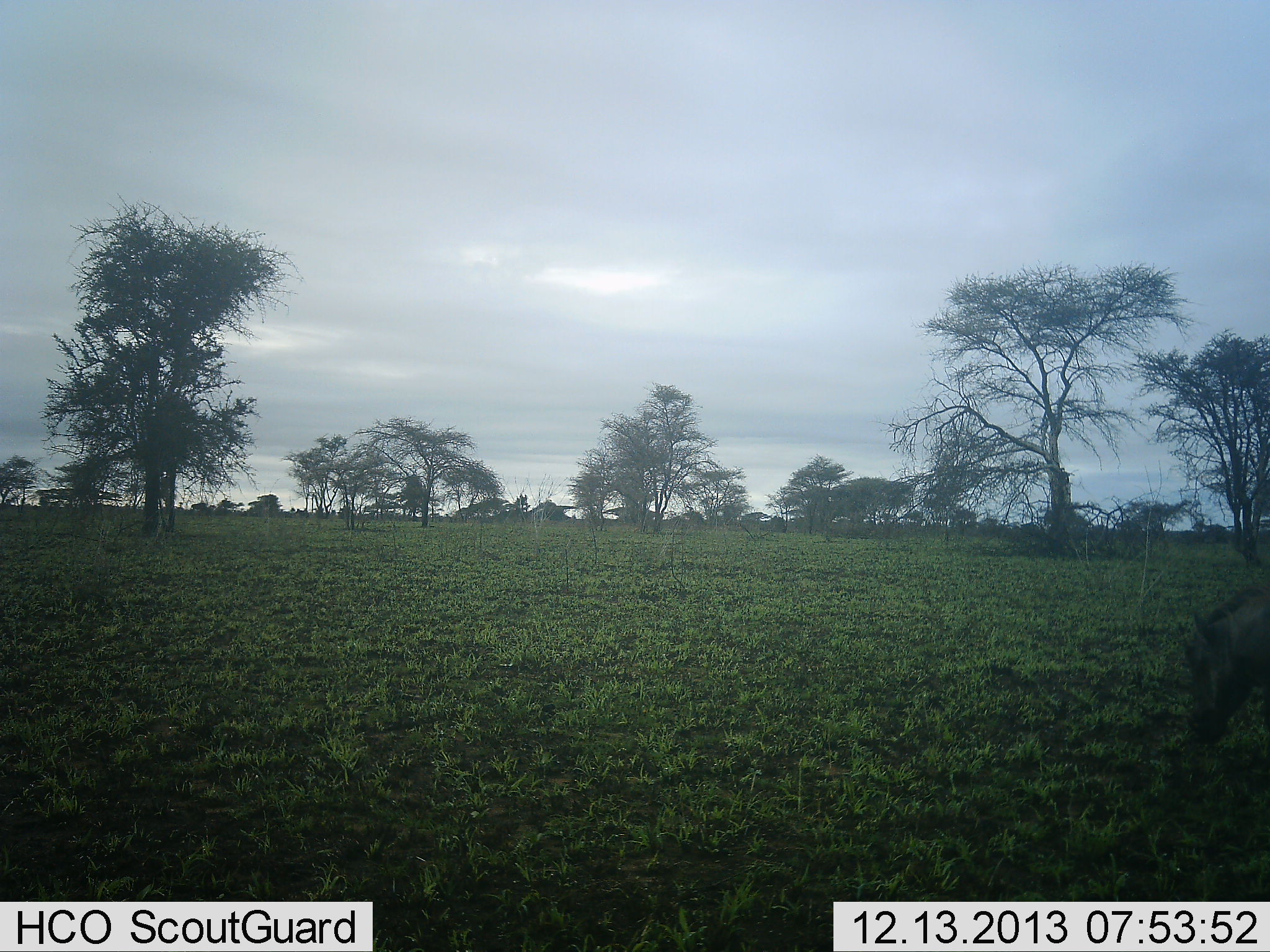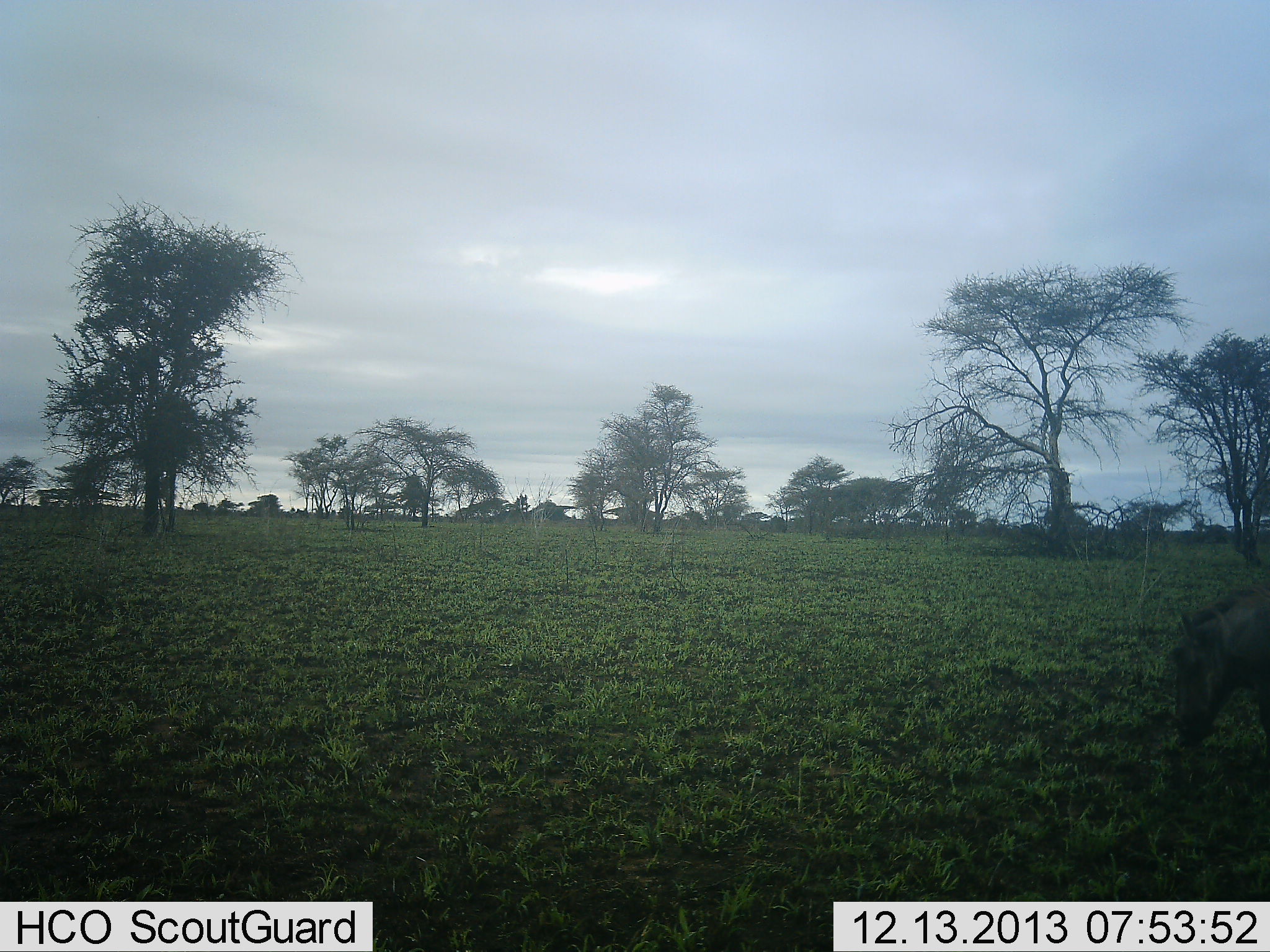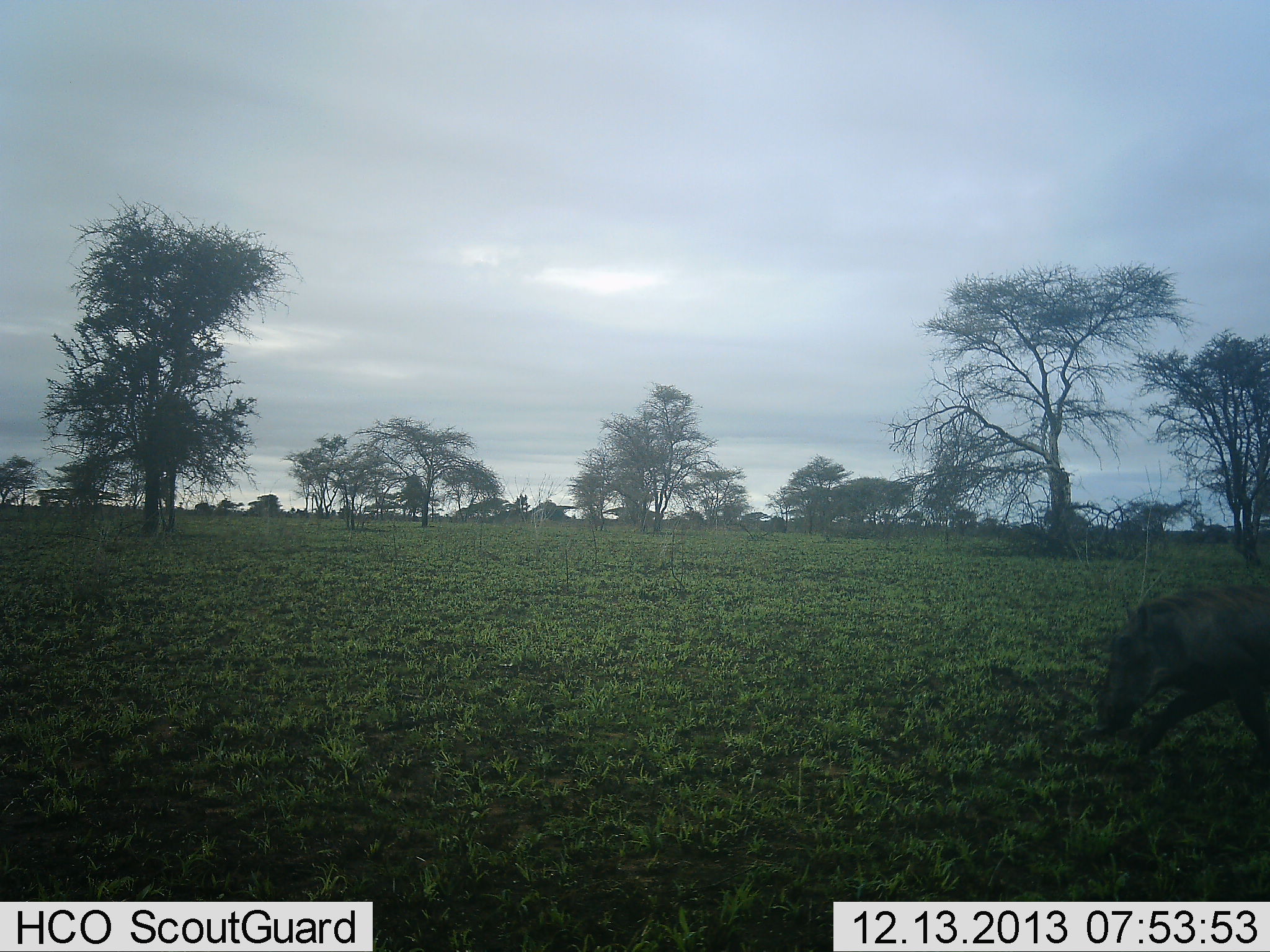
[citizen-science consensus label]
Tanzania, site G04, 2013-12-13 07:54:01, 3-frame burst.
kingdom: Animalia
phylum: Chordata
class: Mammalia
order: Artiodactyla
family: Suidae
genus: Phacochoerus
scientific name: Phacochoerus africanus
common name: warthog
Warthog (Phacochoerus africanus), count 1. Behavior (volunteer vote fractions): standing 10%, resting 0%, moving 80%, interacting 0%. Young present (vote fraction): 0%. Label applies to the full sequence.